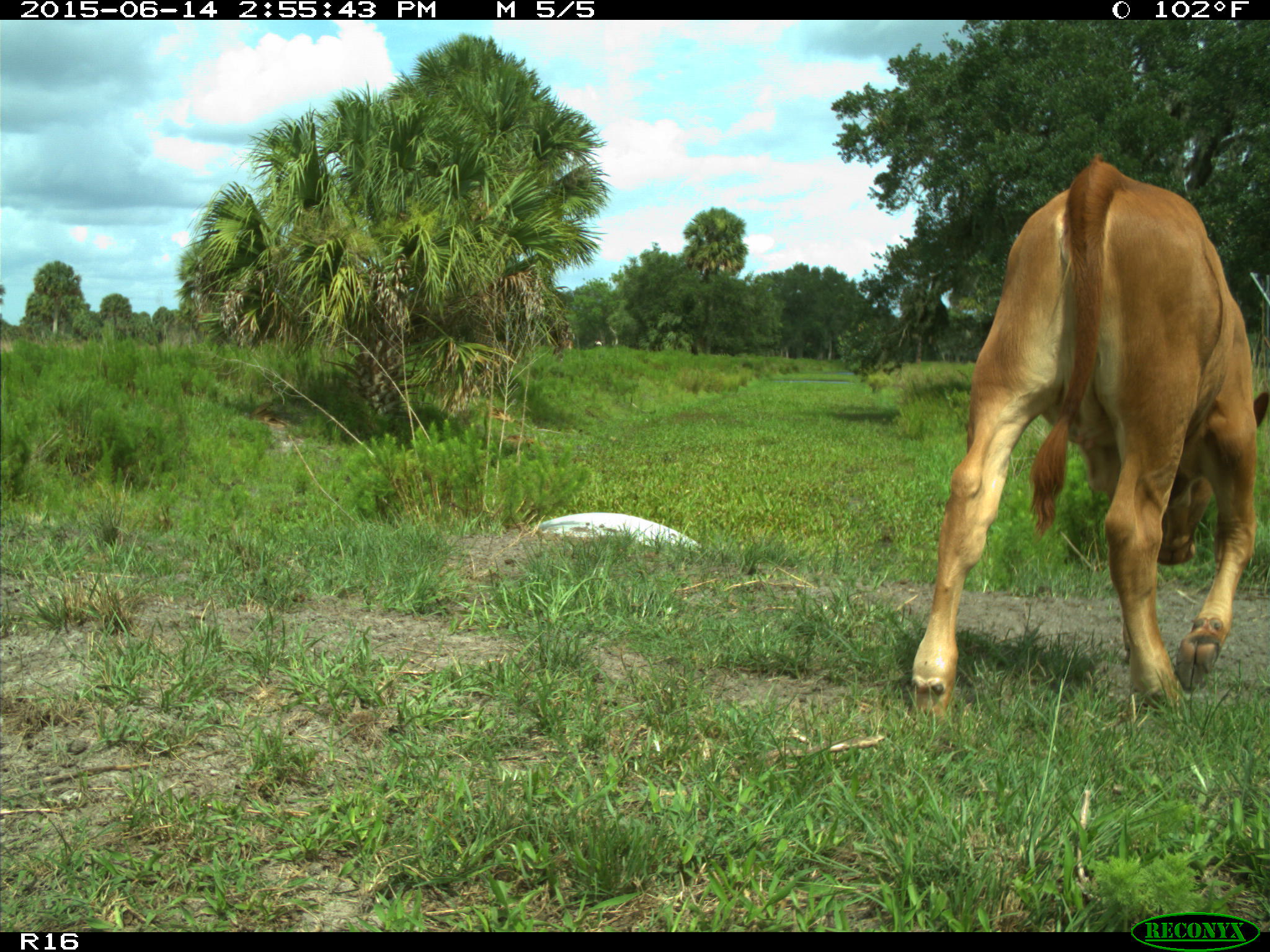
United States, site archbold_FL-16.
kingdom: Animalia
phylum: Chordata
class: Mammalia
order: Artiodactyla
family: Bovidae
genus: Bos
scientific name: Bos taurus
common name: domestic cow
Bos taurus (domestic cow).